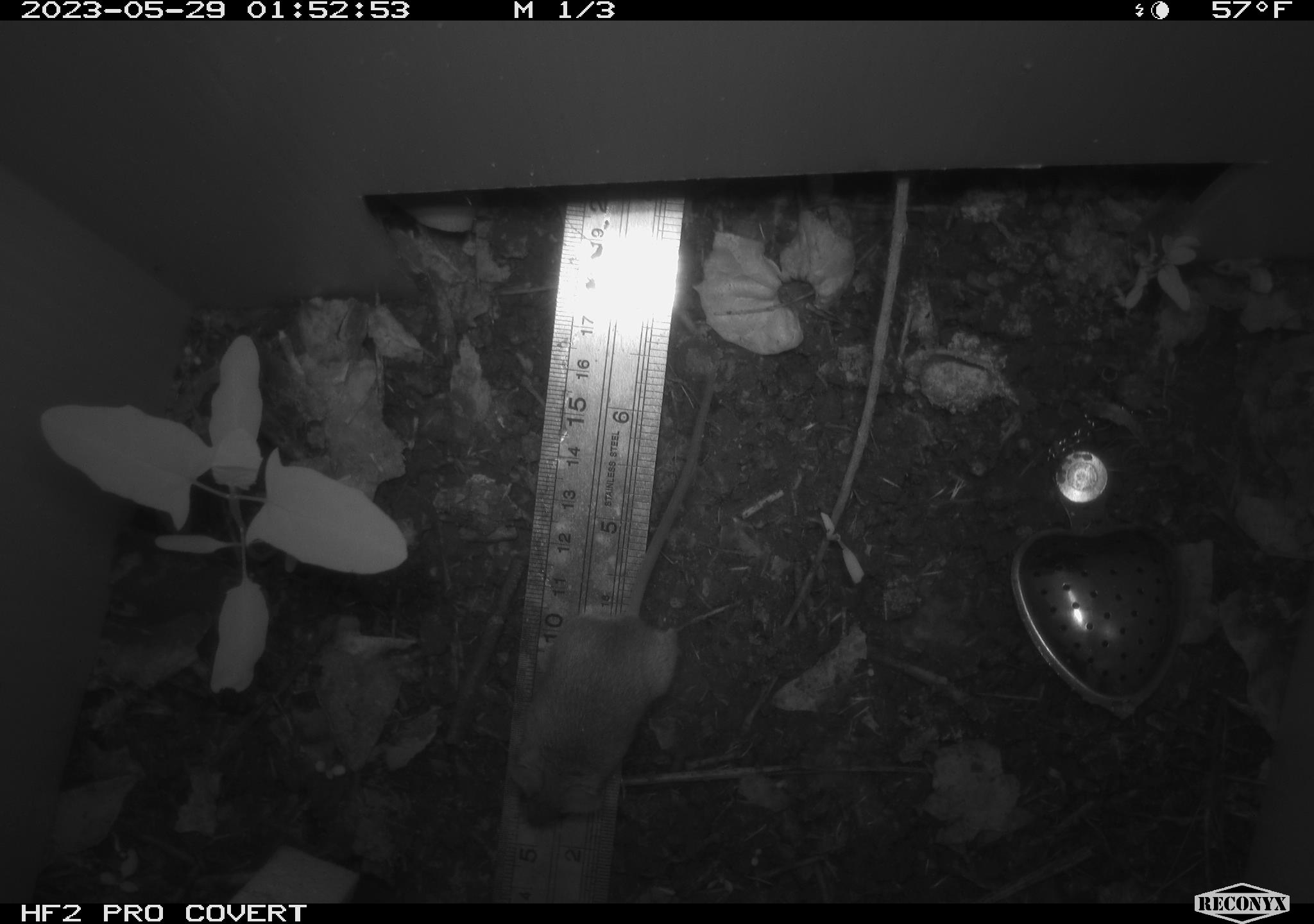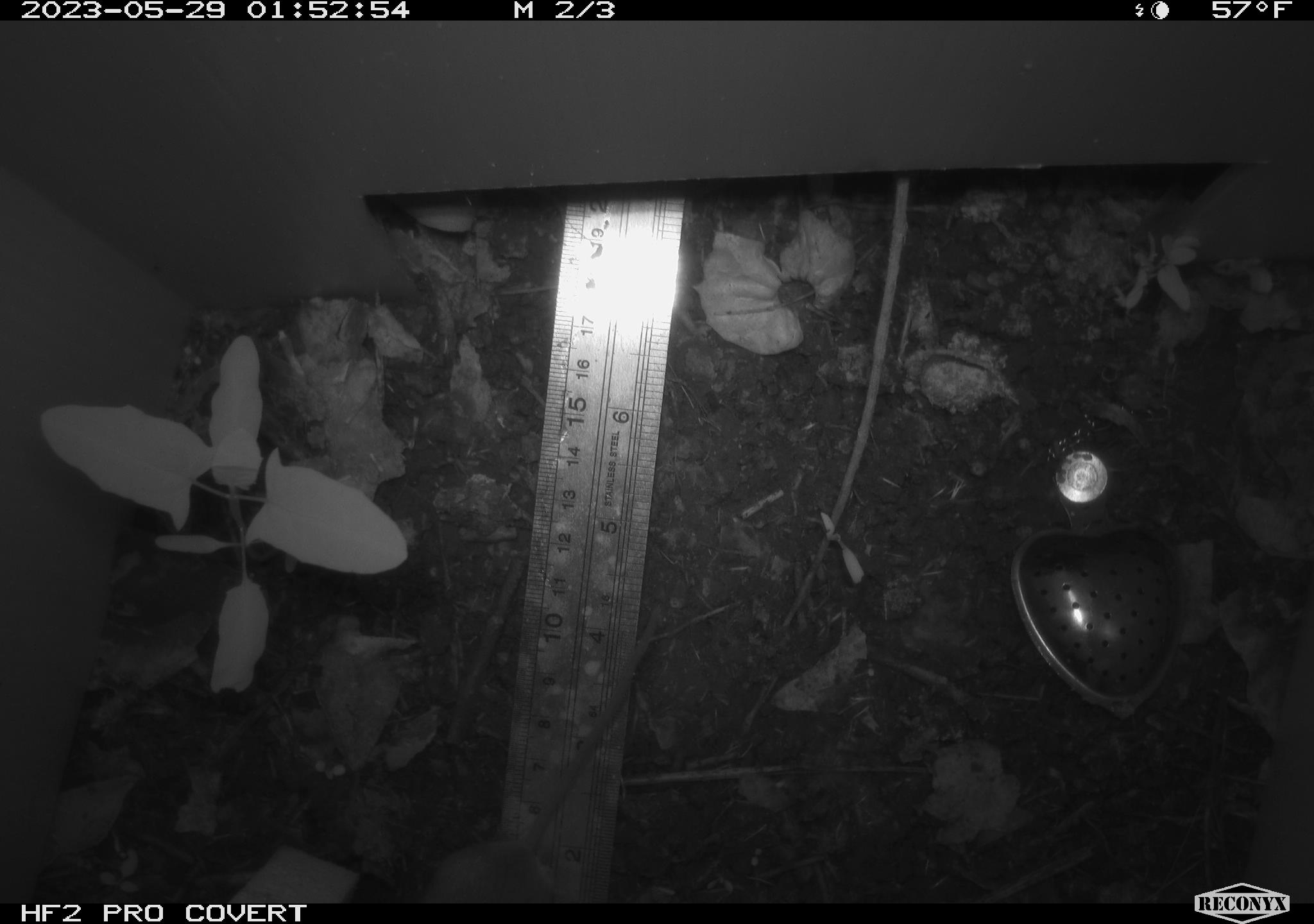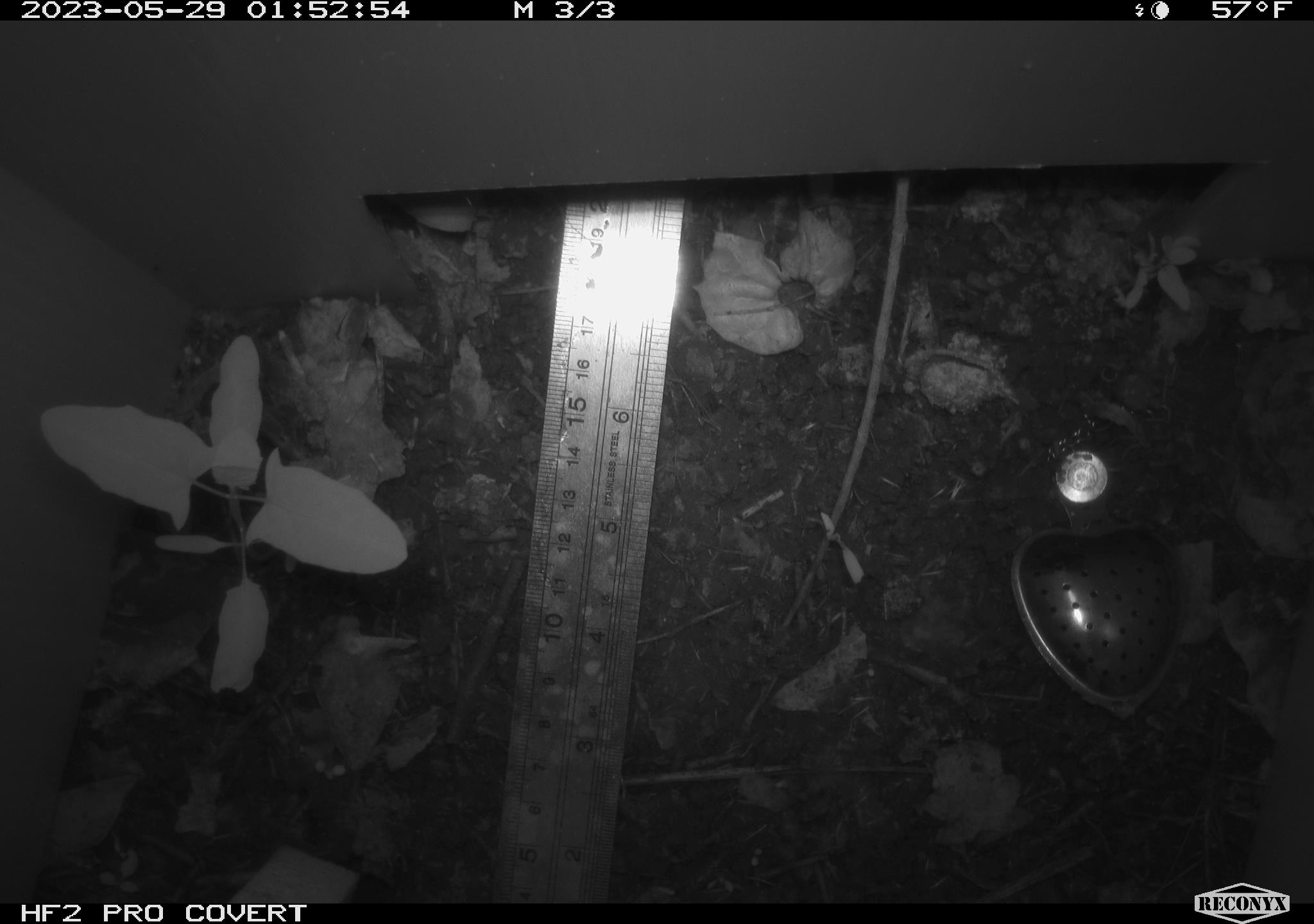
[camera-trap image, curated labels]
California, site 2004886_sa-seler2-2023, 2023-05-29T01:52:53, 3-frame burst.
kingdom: Animalia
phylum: Chordata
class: Mammalia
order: Rodentia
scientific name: Rodentia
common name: mouse species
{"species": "mouse species (Rodentia)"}